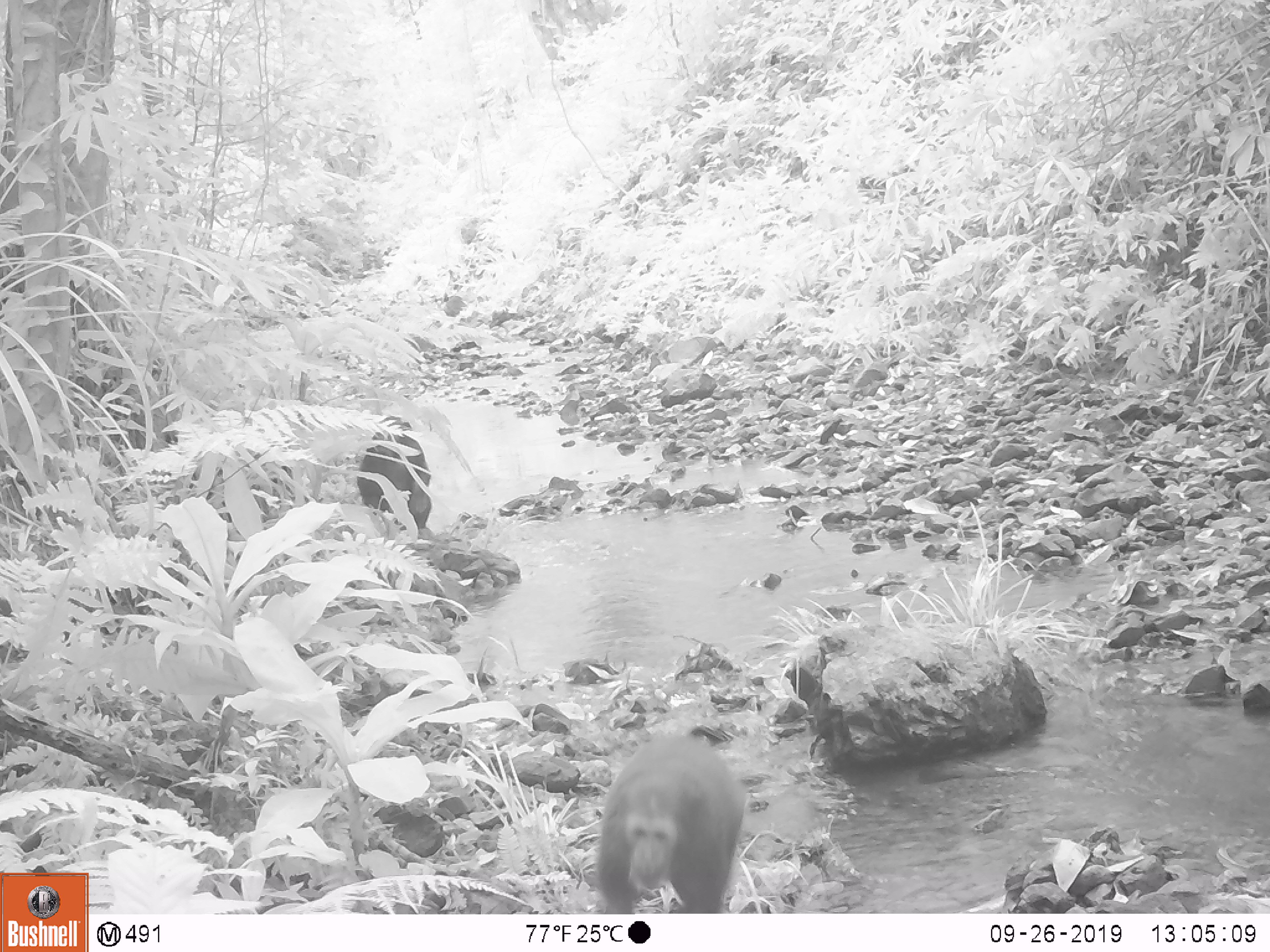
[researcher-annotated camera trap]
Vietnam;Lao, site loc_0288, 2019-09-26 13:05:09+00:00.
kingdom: Animalia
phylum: Chordata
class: Mammalia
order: Primates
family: Cercopithecidae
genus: Macaca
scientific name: Macaca arctoides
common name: stump-tailed macaque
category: stump tailed macaque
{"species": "stump tailed macaque (stump-tailed macaque) (Macaca arctoides)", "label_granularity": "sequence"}